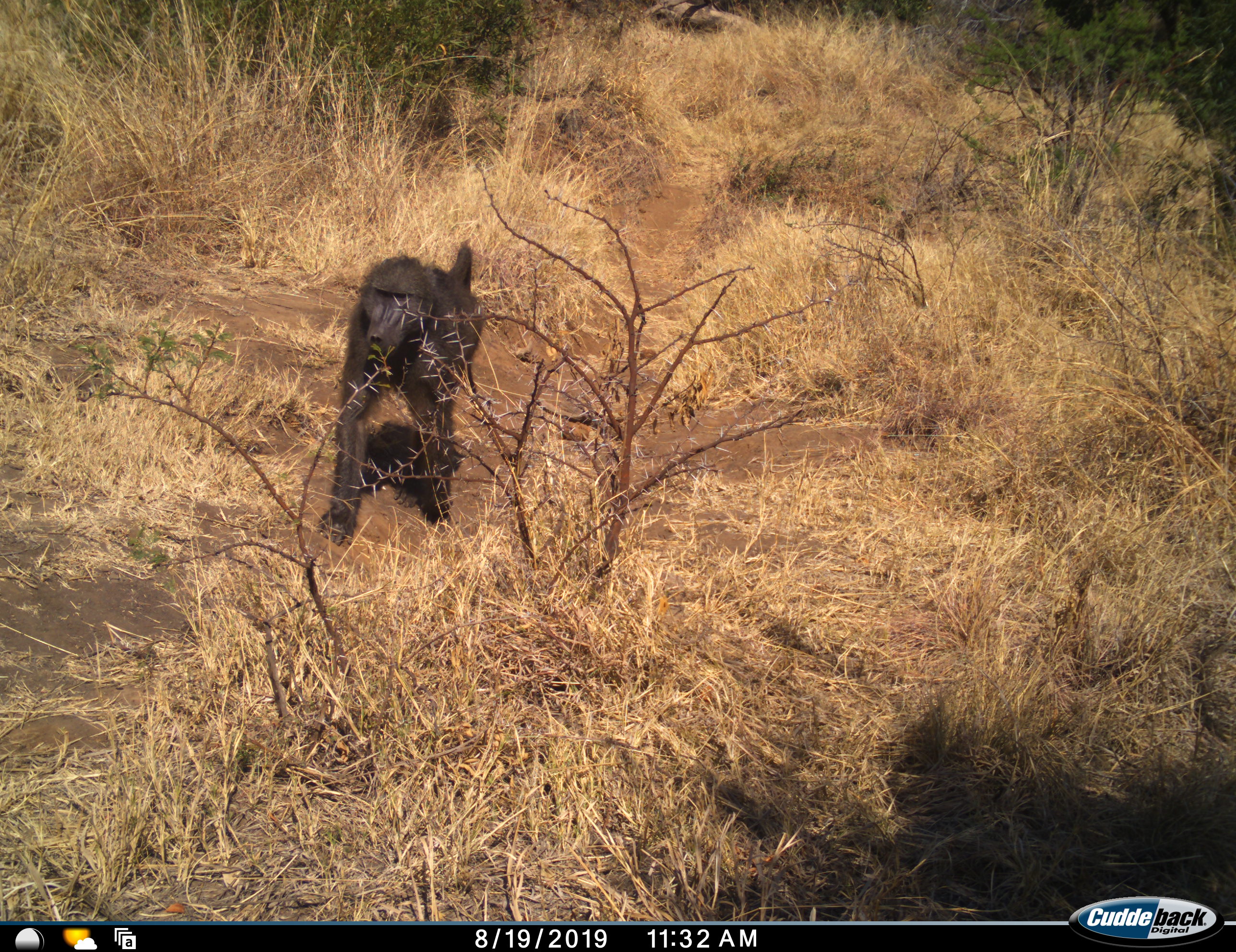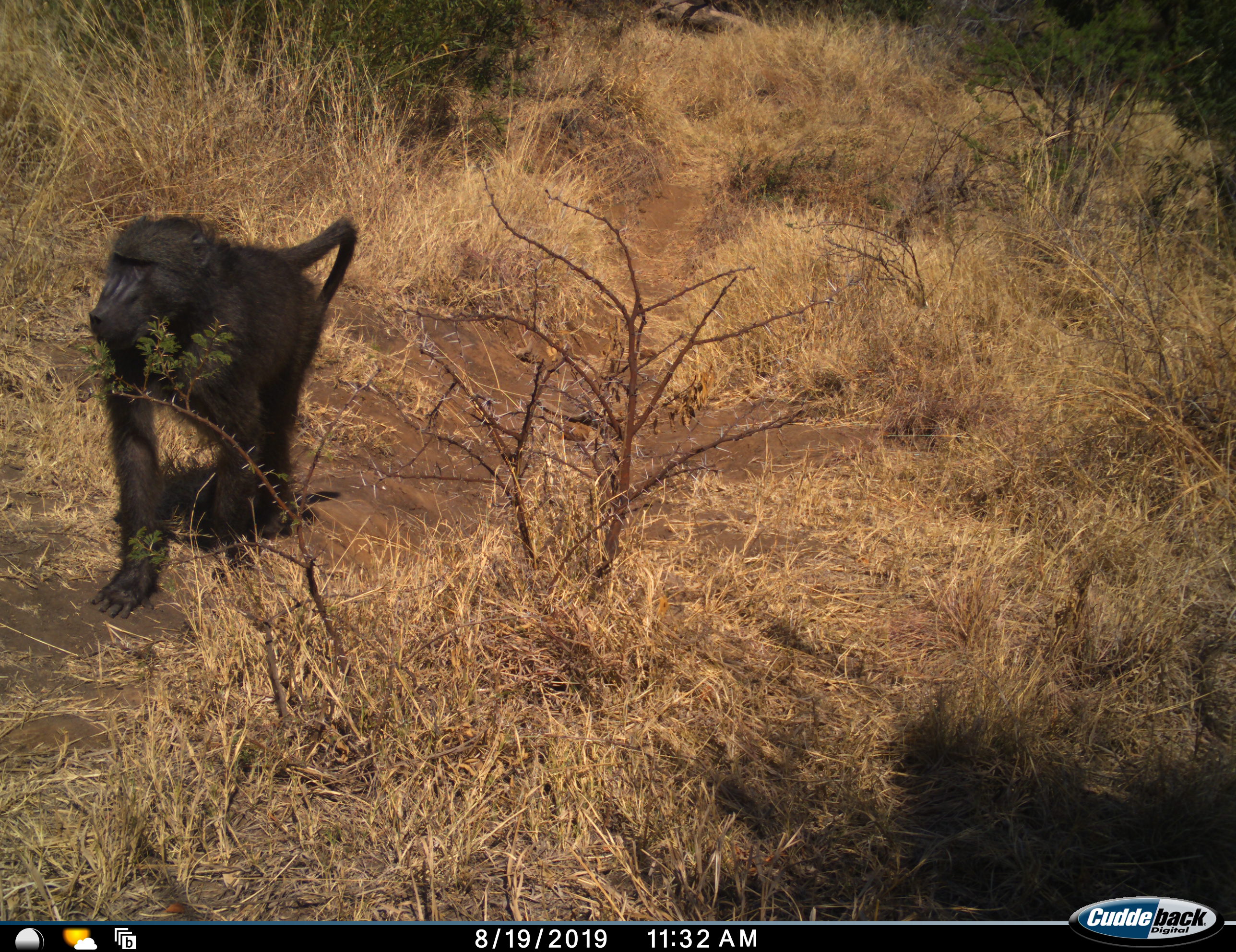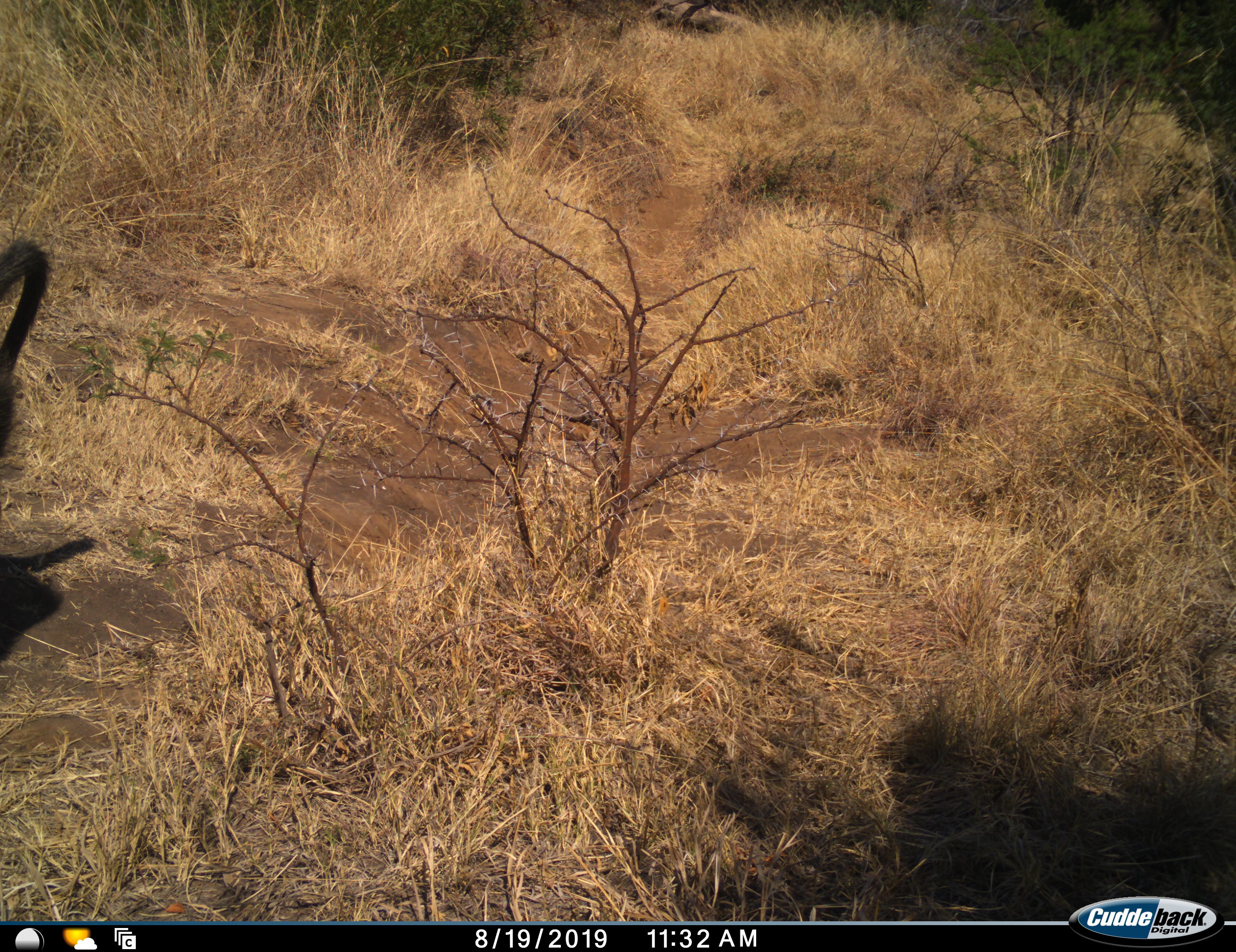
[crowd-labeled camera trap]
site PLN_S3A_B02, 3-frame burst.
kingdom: Animalia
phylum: Chordata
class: Mammalia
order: Primates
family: Cercopithecidae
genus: Papio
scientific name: Papio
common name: baboon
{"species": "baboon (Papio)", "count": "1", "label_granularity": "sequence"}